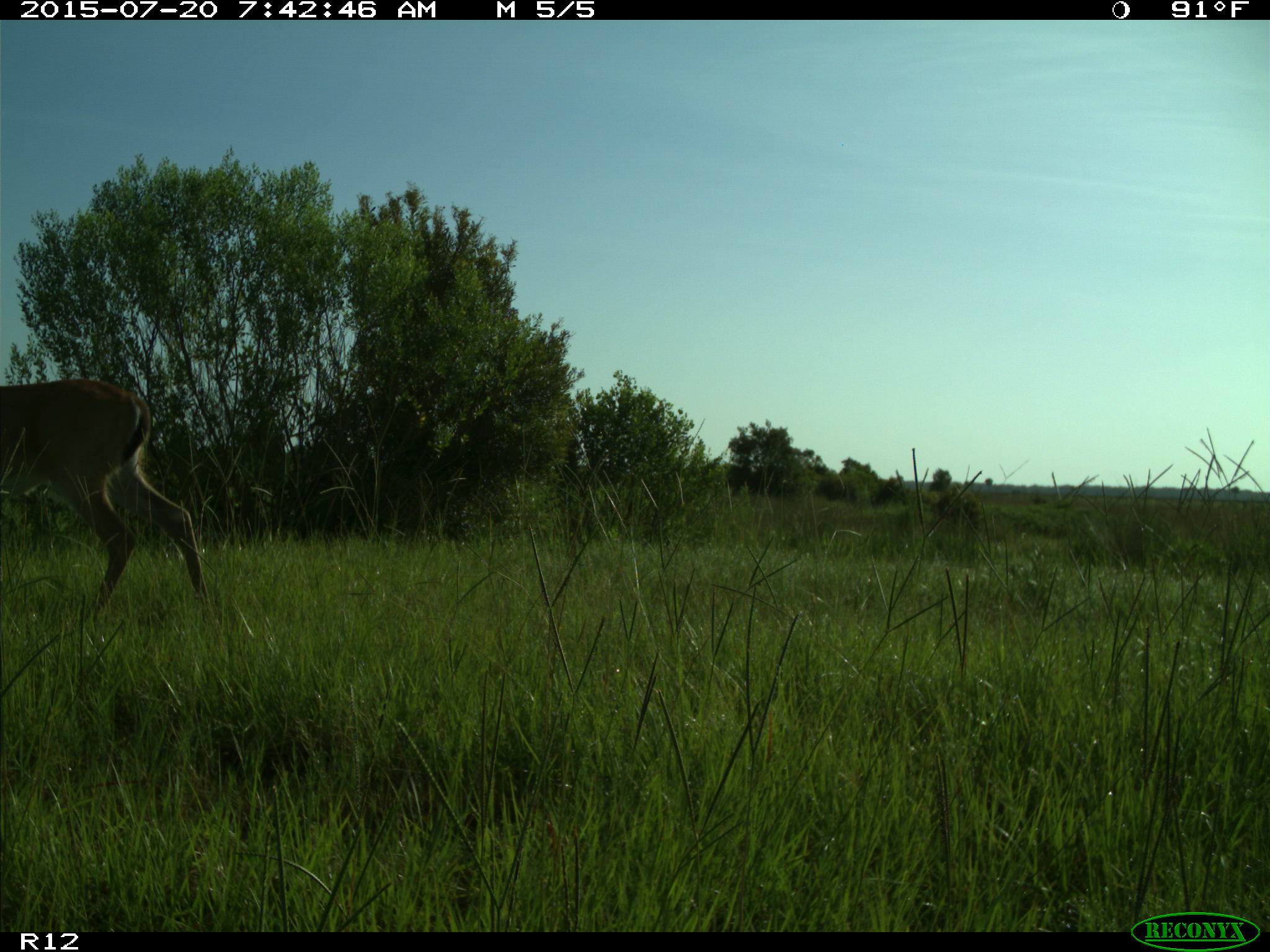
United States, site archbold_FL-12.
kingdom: Animalia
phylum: Chordata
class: Mammalia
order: Artiodactyla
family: Cervidae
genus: Odocoileus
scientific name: Odocoileus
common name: deer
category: unidentified deer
Unidentified deer (deer) (Odocoileus).